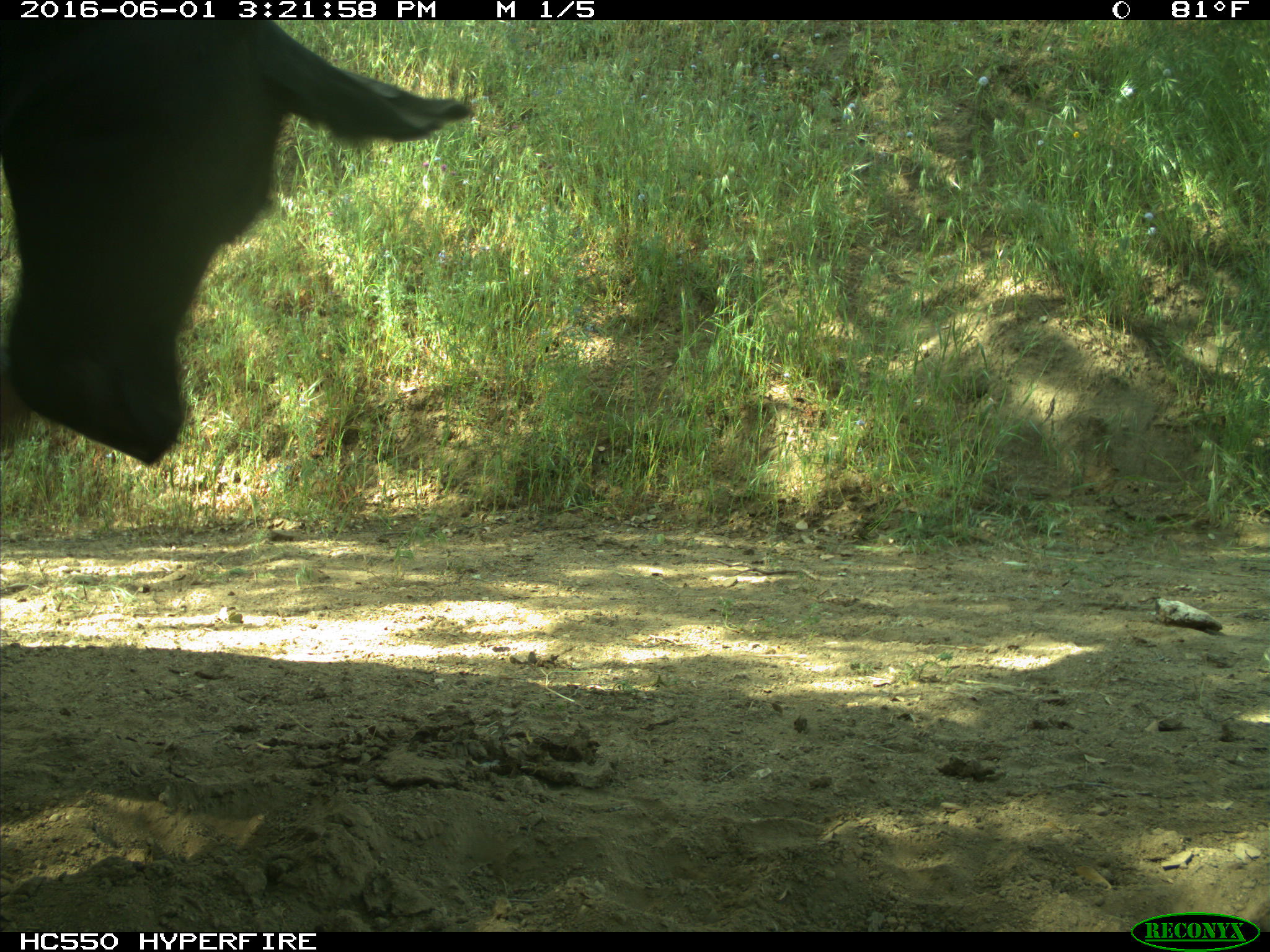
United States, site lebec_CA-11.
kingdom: Animalia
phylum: Chordata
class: Mammalia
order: Artiodactyla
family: Bovidae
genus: Bos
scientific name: Bos taurus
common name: domestic cow